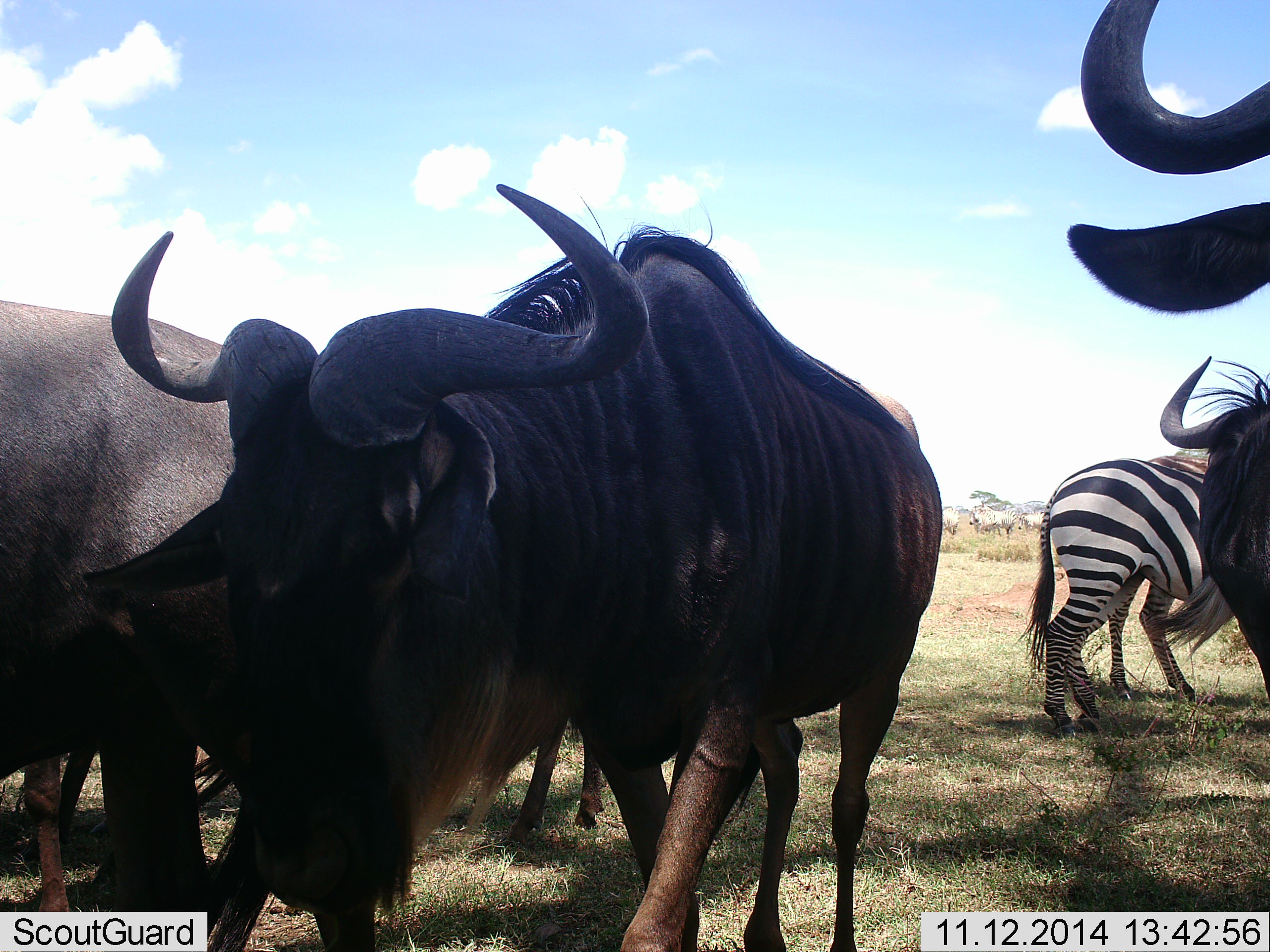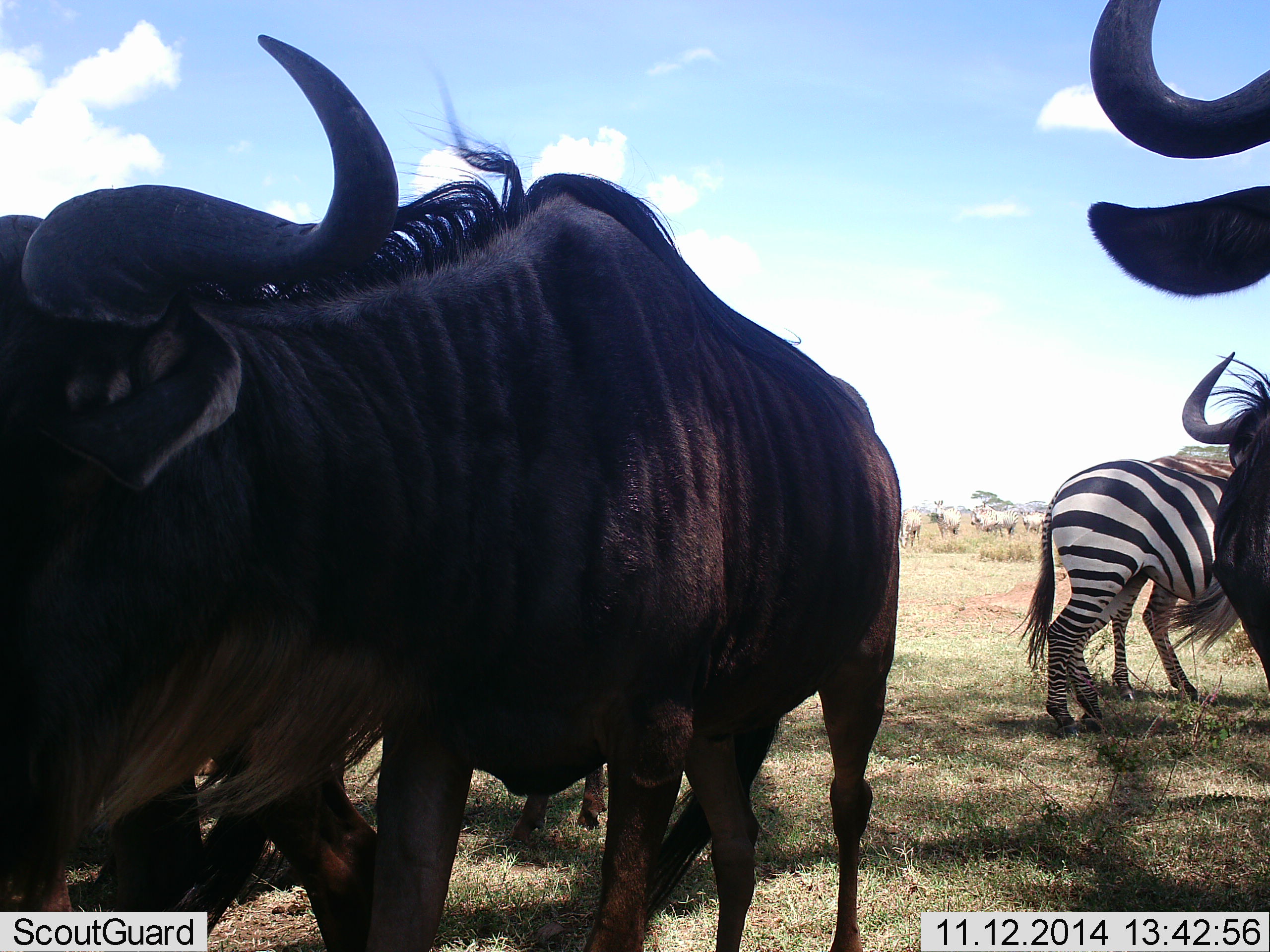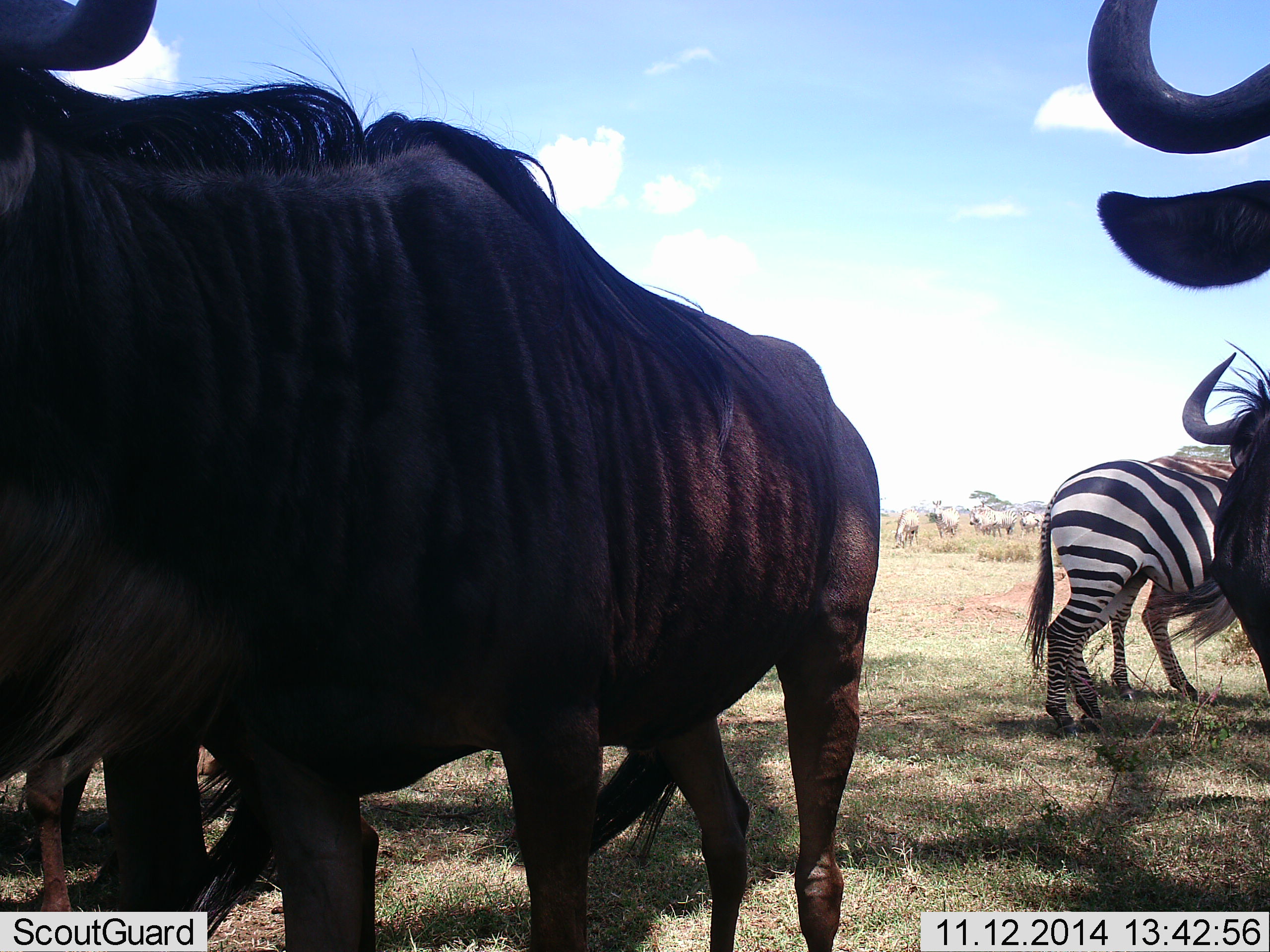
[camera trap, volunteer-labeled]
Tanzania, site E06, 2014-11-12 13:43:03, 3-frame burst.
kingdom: Animalia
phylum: Chordata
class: Mammalia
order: Artiodactyla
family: Bovidae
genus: Connochaetes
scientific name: Connochaetes taurinus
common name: blue wildebeest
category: wildebeest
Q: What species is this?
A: Wildebeest (blue wildebeest) (Connochaetes taurinus).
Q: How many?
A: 5.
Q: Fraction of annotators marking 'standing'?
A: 80%.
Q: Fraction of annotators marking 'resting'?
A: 10%.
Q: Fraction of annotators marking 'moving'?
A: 70%.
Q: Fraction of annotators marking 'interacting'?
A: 0%.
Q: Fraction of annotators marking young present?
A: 0%.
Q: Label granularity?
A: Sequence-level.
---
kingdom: Animalia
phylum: Chordata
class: Mammalia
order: Perissodactyla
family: Equidae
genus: Equus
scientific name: Equus quagga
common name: plains zebra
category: zebra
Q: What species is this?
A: Zebra (plains zebra) (Equus quagga).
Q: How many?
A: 2.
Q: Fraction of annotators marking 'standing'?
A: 100%.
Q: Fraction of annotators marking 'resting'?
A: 0%.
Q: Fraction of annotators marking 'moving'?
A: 0%.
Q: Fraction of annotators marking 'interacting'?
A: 0%.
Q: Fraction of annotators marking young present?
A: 0%.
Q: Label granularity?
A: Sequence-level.